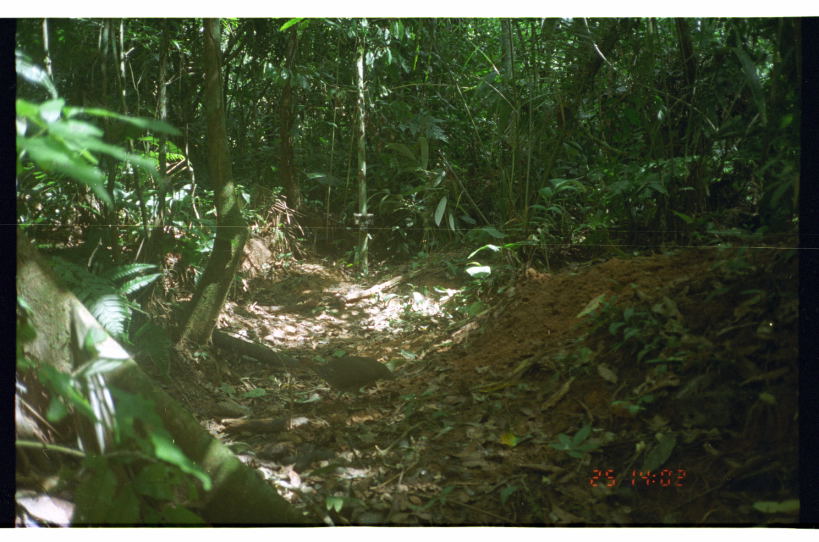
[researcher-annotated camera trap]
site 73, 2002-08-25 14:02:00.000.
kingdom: Animalia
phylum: Chordata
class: Aves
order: Tinamiformes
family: Tinamidae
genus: Tinamus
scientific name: Tinamus major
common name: great tinamou